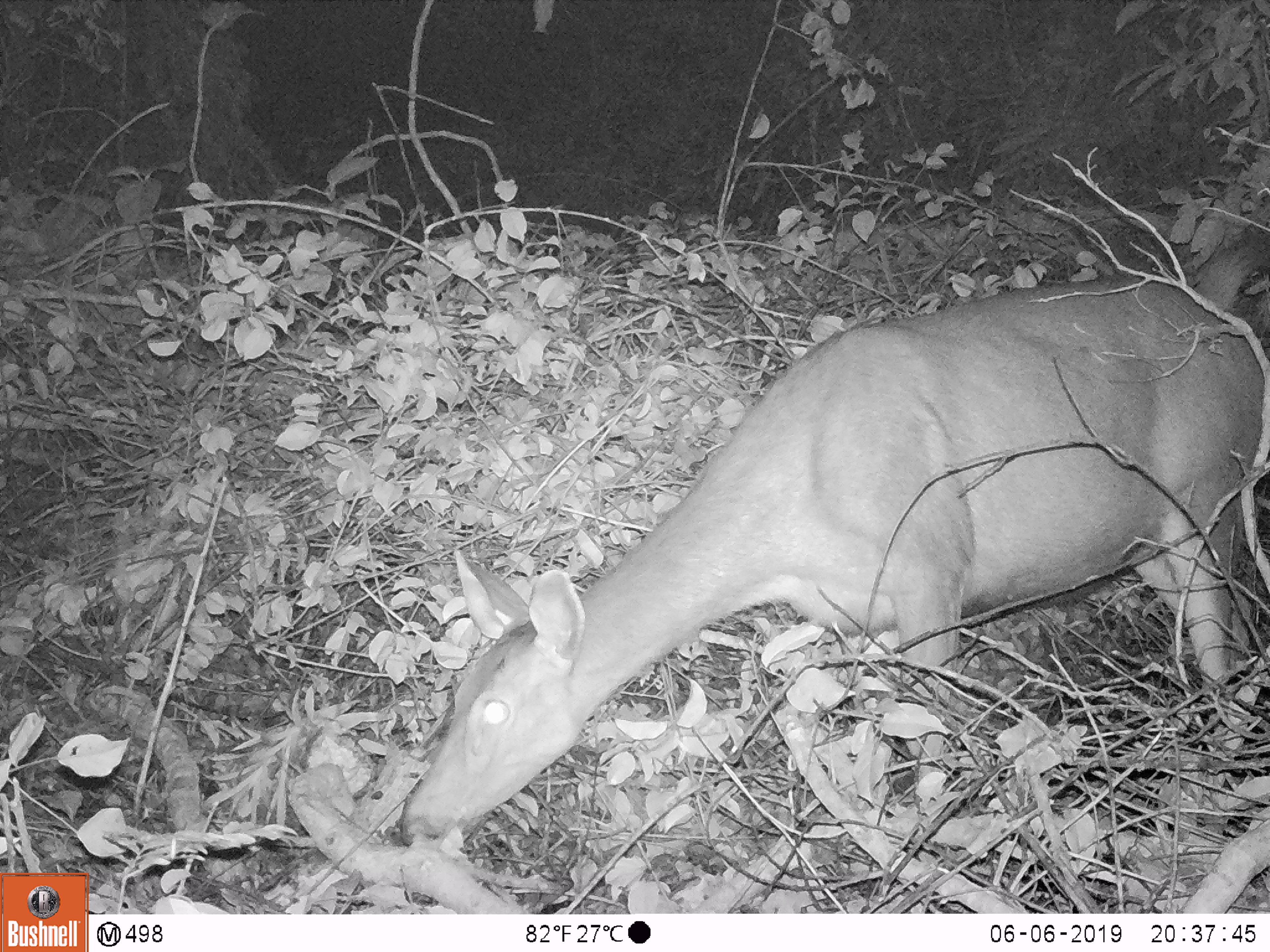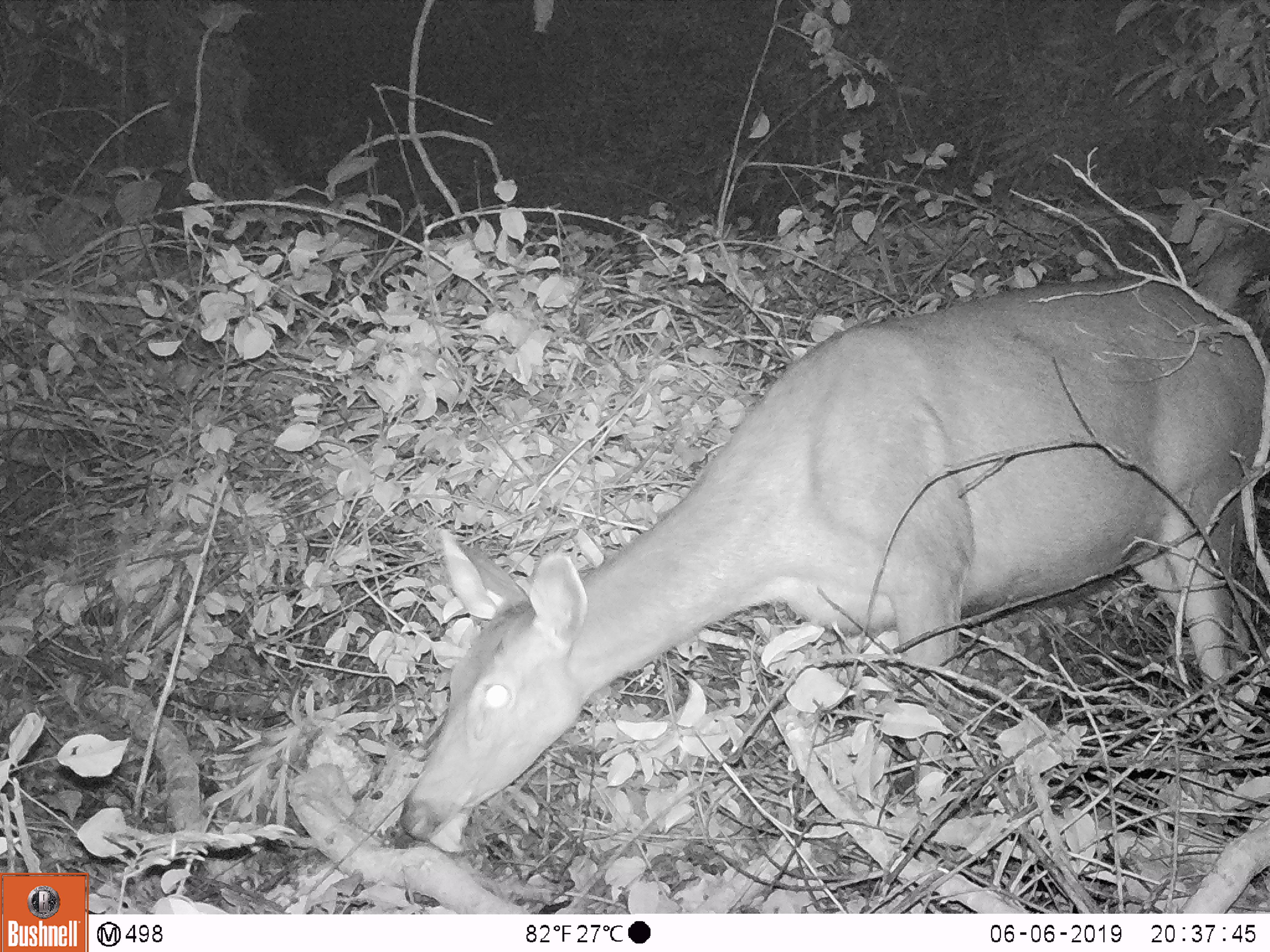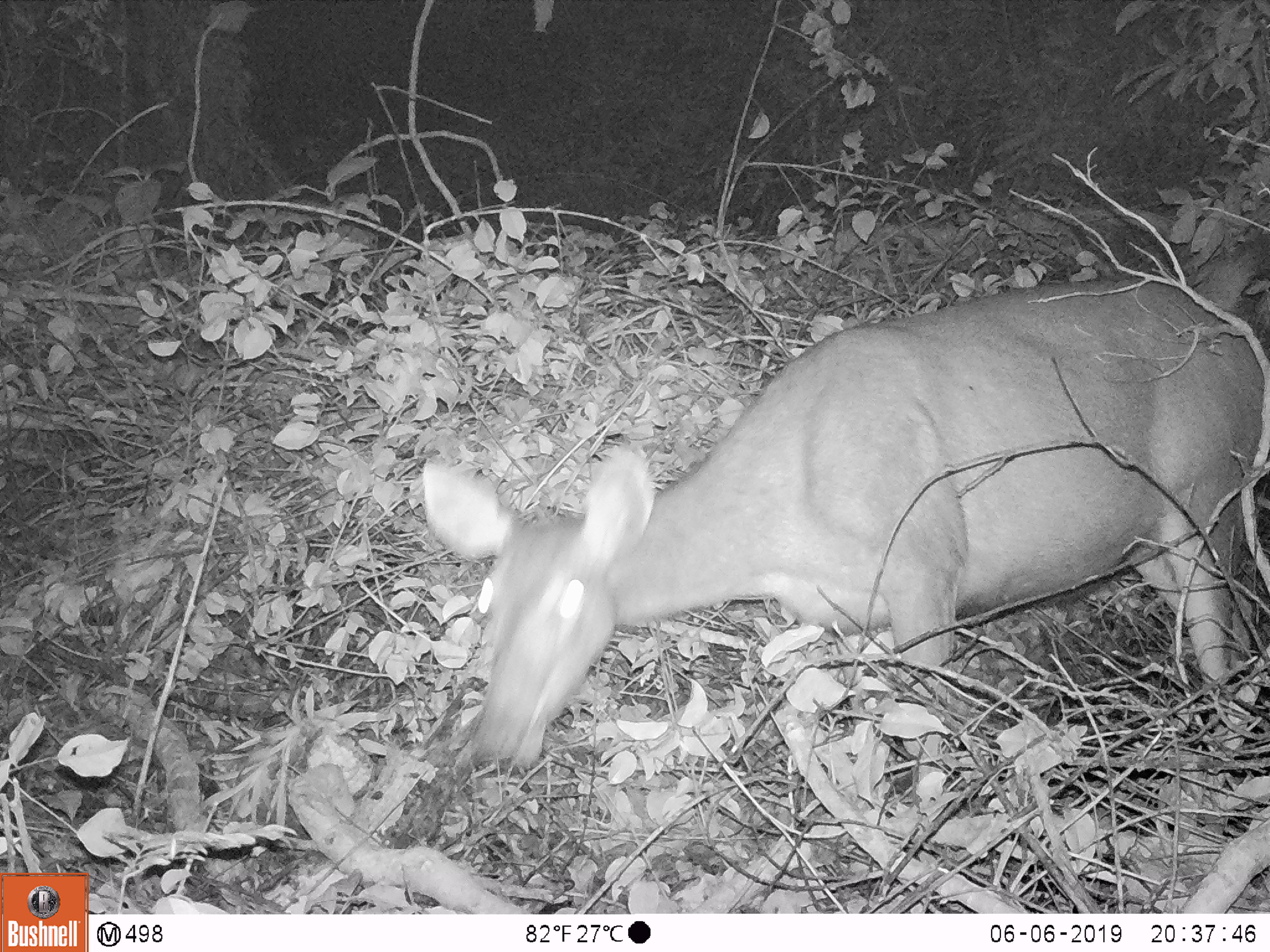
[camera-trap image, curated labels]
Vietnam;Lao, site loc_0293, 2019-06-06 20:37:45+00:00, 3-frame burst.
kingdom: Animalia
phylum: Chordata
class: Mammalia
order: Artiodactyla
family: Cervidae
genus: Rusa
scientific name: Rusa unicolor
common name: sambar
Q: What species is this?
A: Sambar (Rusa unicolor).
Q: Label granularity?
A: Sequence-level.